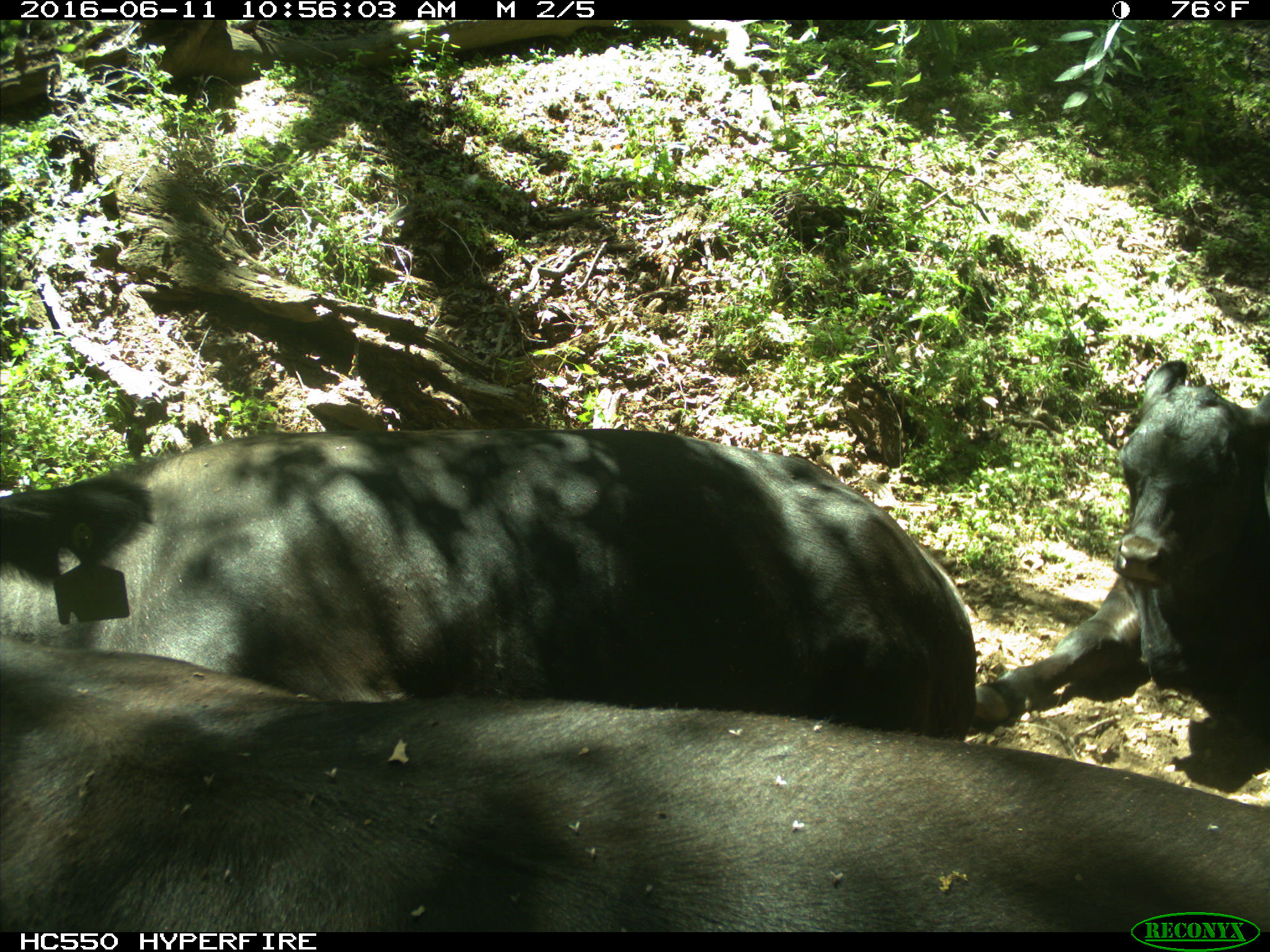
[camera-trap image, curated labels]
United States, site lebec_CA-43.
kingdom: Animalia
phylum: Chordata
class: Mammalia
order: Artiodactyla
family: Bovidae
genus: Bos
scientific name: Bos taurus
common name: domestic cow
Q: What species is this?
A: Bos taurus (domestic cow).